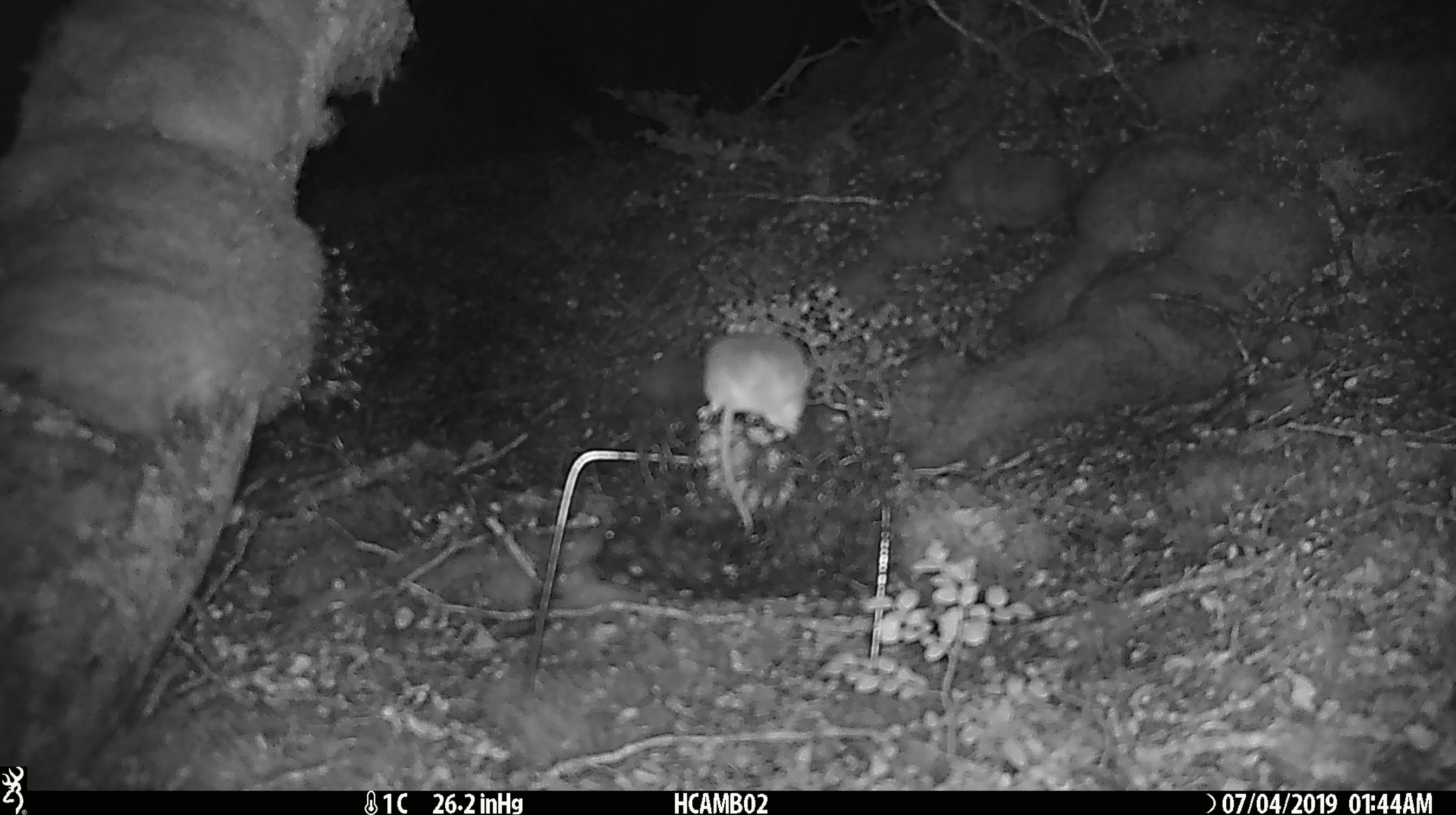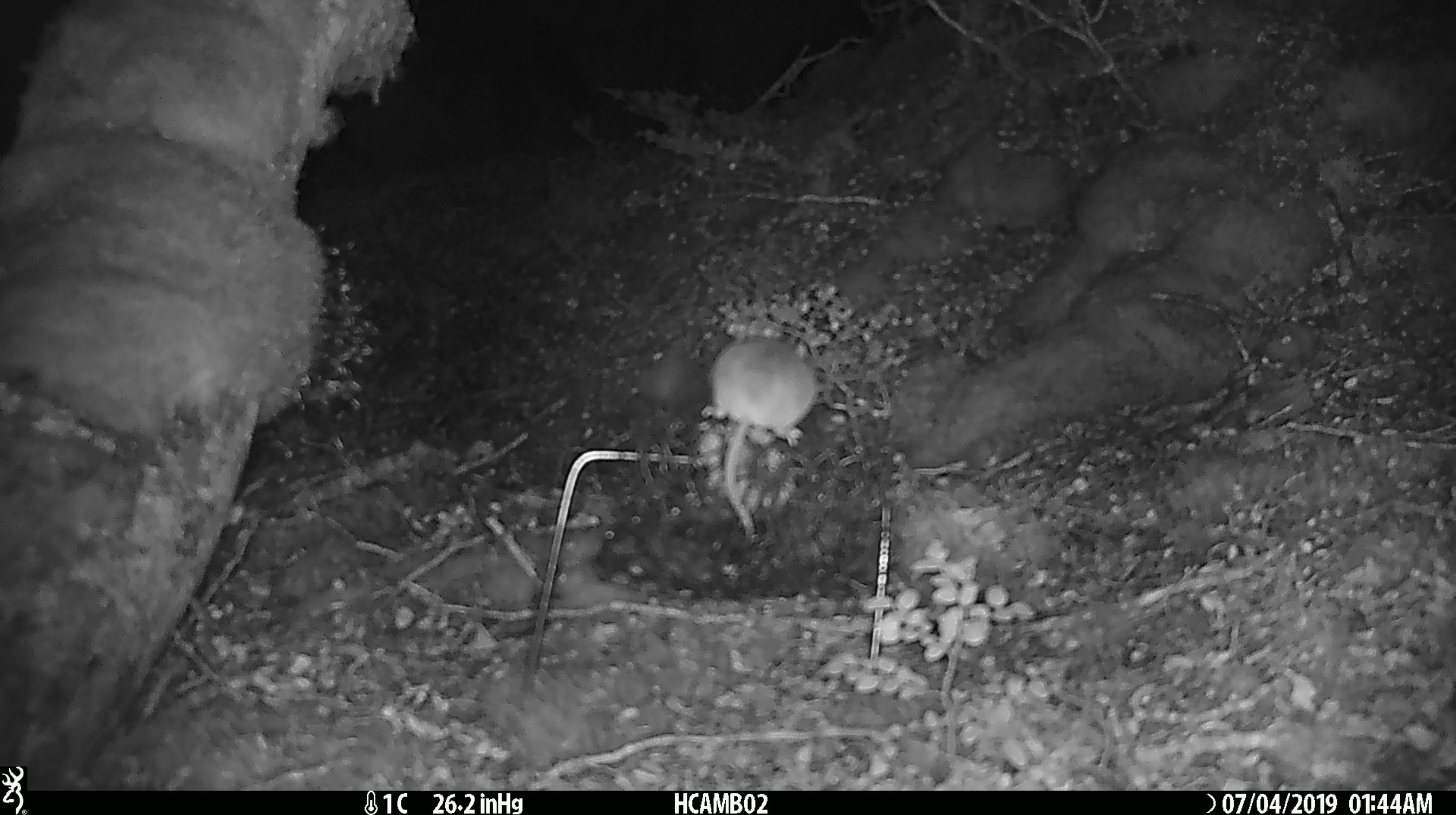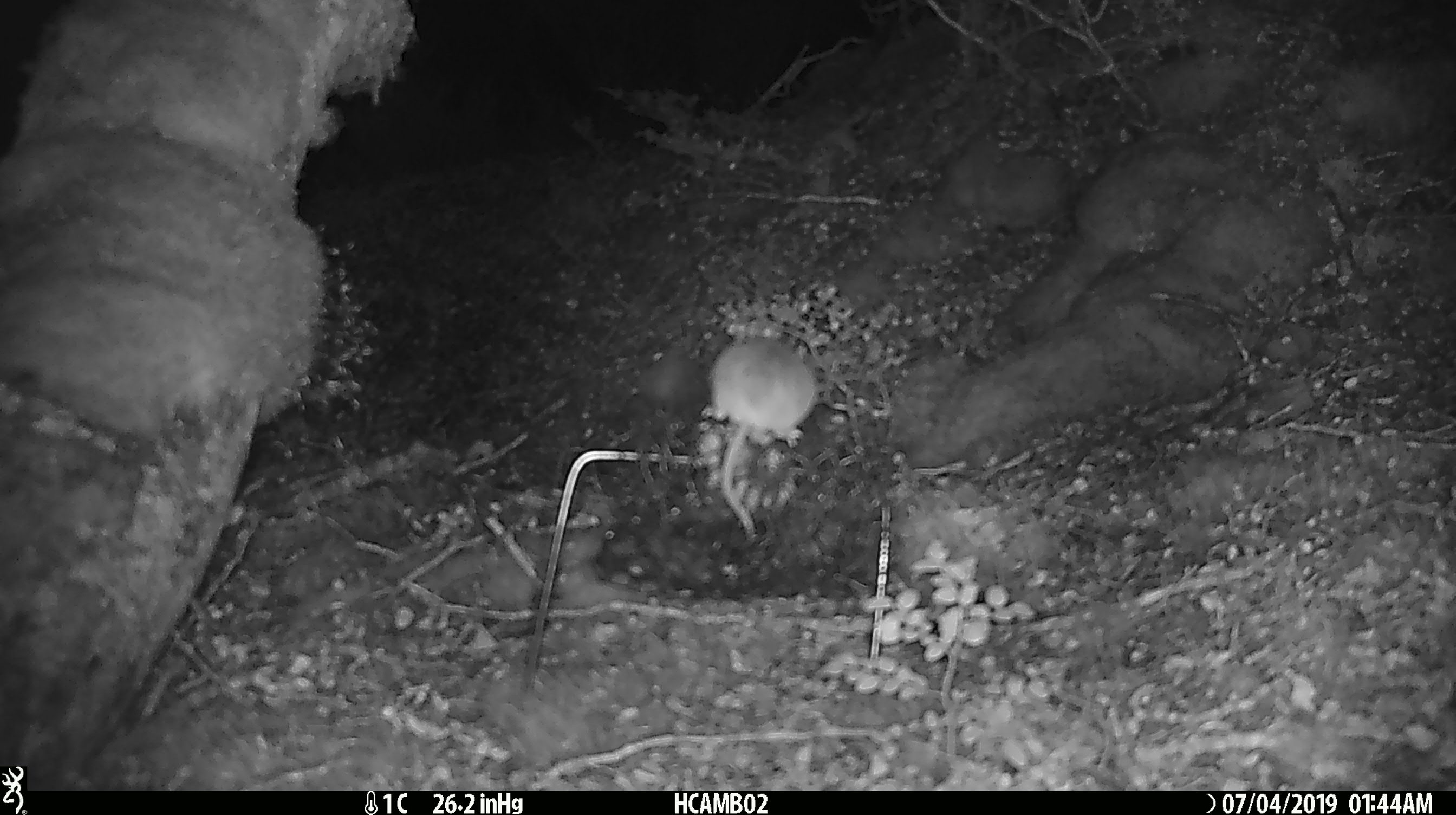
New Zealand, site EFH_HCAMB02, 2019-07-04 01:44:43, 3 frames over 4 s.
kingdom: Animalia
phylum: Chordata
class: Mammalia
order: Rodentia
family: Muridae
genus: Mus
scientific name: Mus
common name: mouse